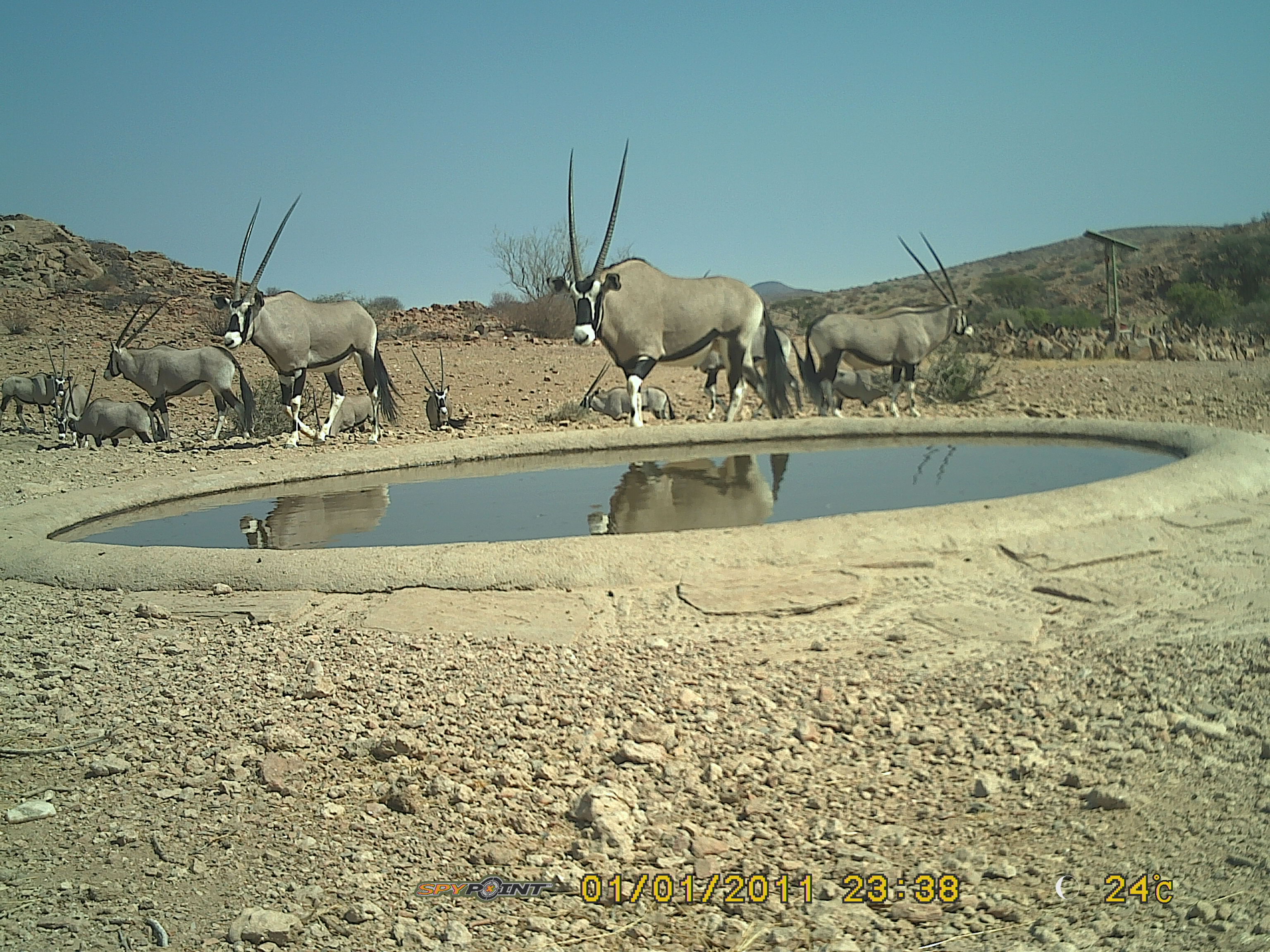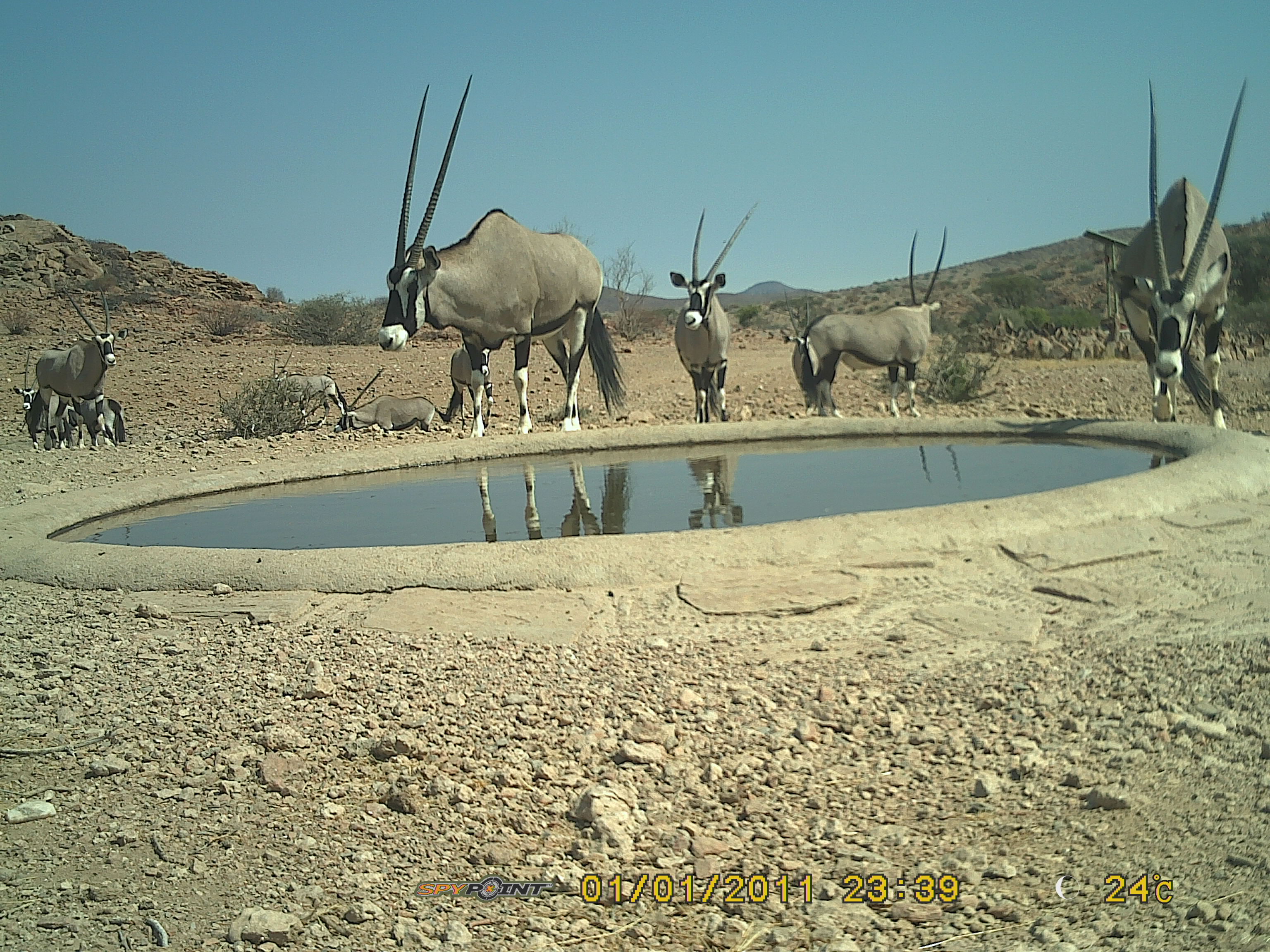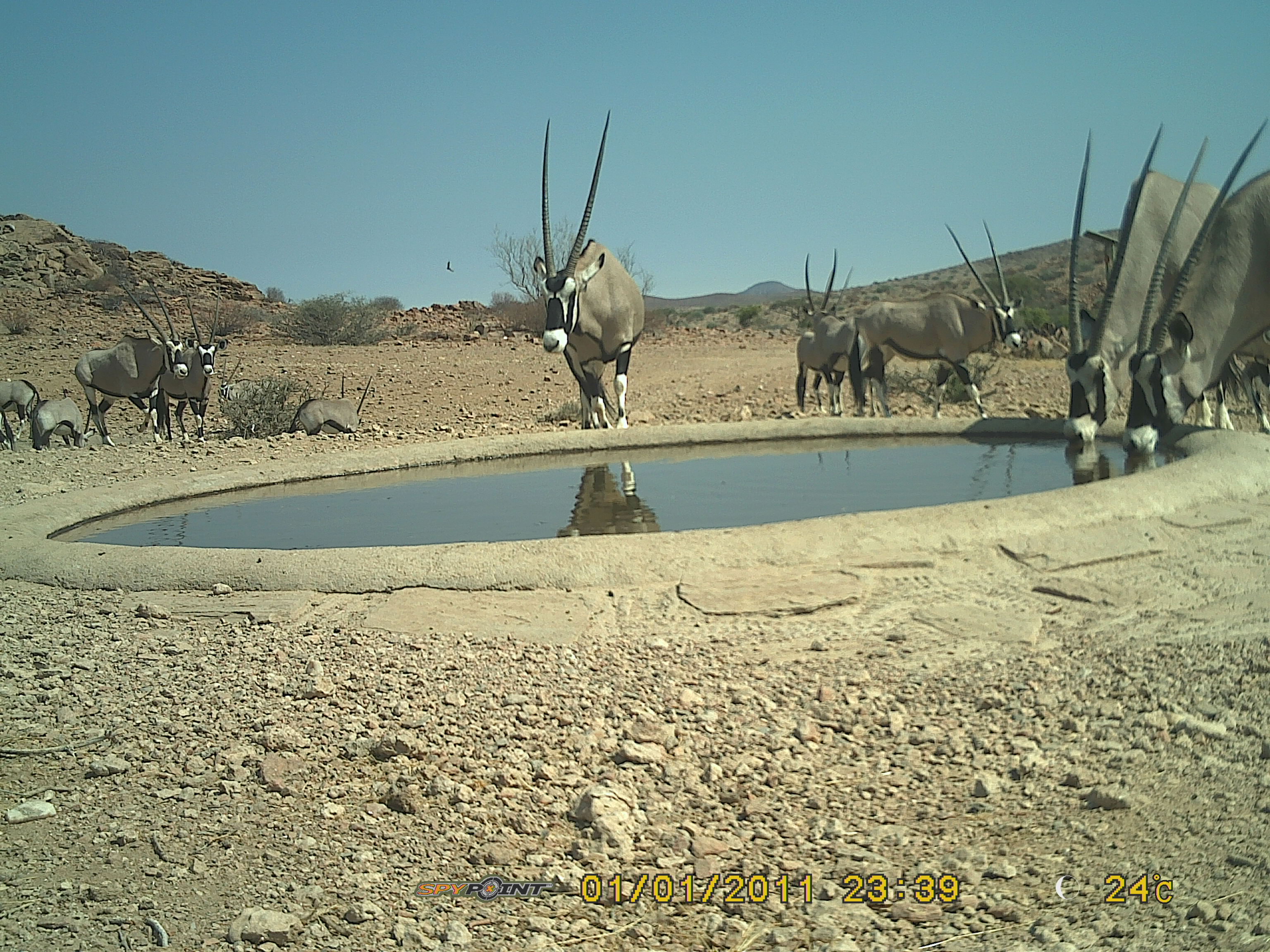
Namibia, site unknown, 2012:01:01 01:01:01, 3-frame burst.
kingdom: Animalia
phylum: Chordata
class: Mammalia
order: Artiodactyla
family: Bovidae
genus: Oryx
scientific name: Oryx gazella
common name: gemsbok